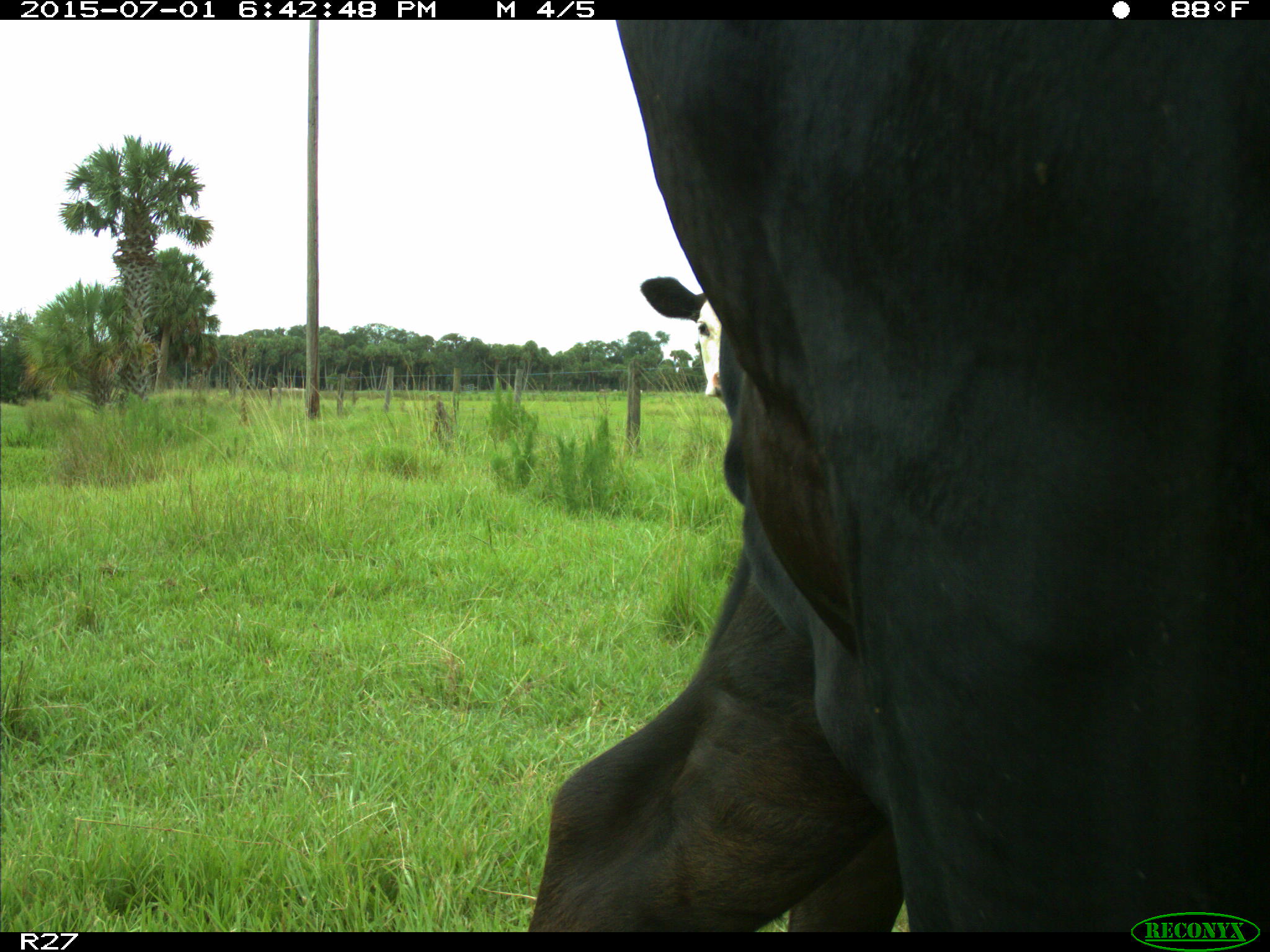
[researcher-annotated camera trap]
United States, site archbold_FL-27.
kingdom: Animalia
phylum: Chordata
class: Mammalia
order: Artiodactyla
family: Bovidae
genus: Bos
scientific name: Bos taurus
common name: domestic cow